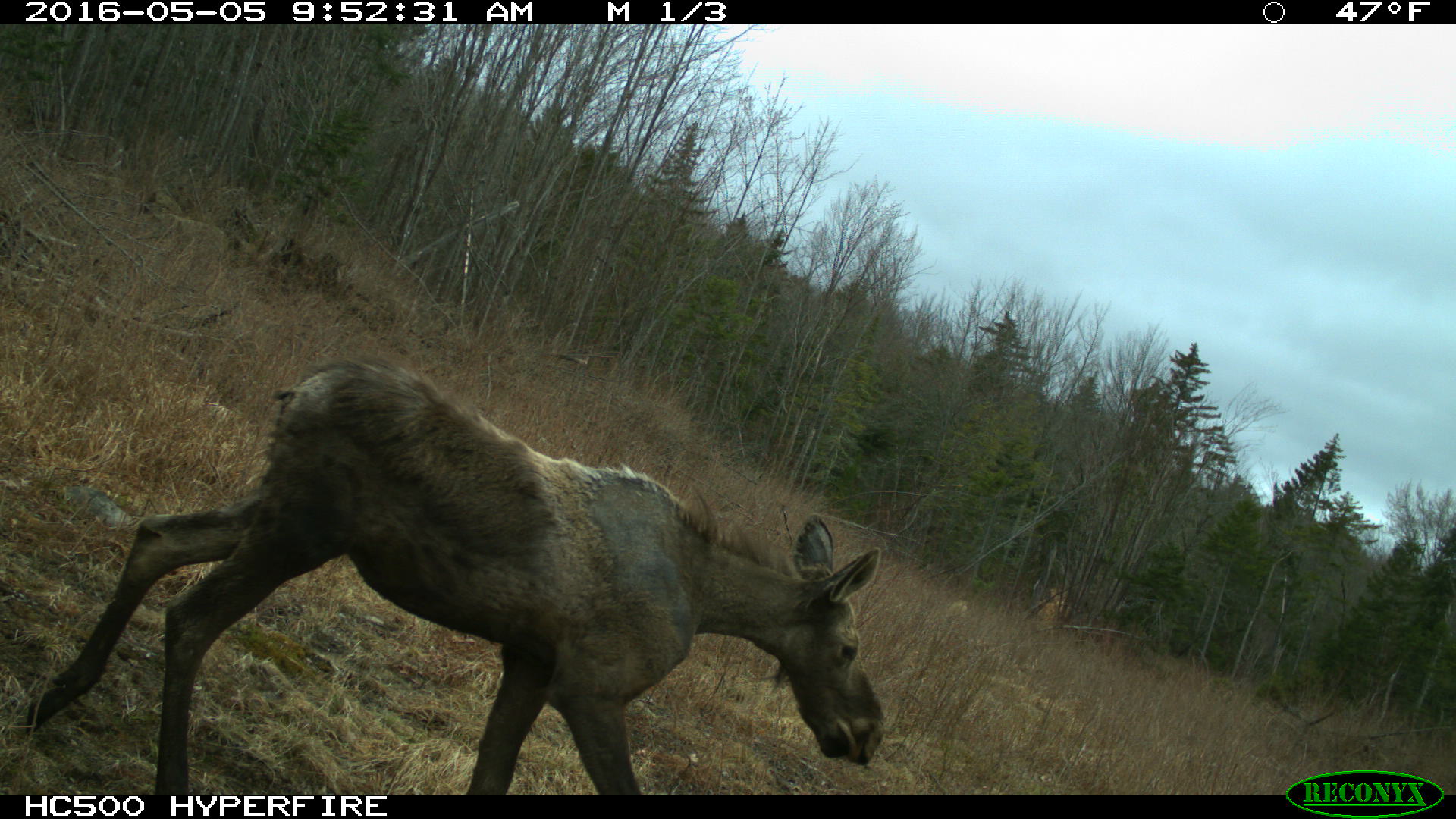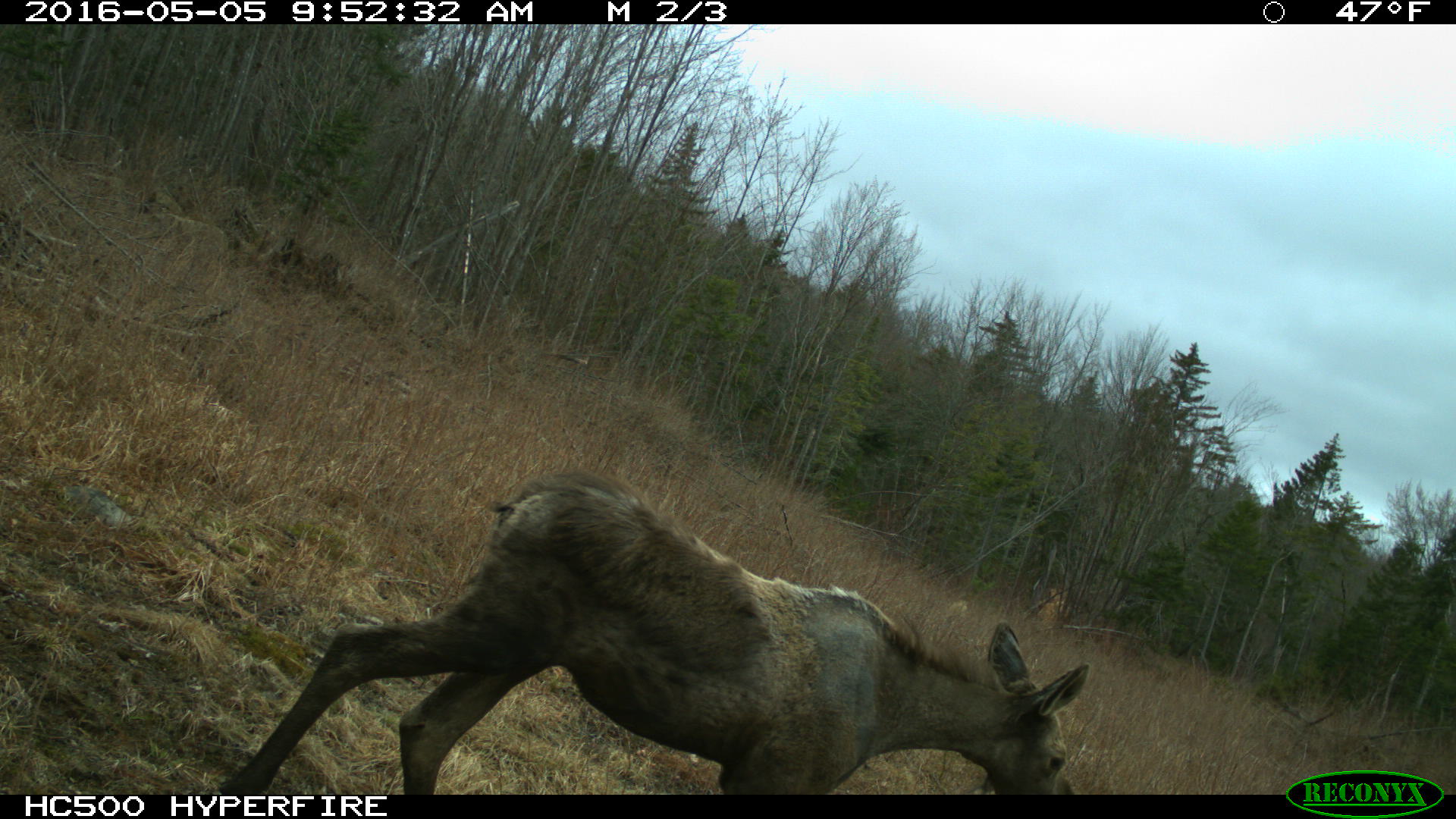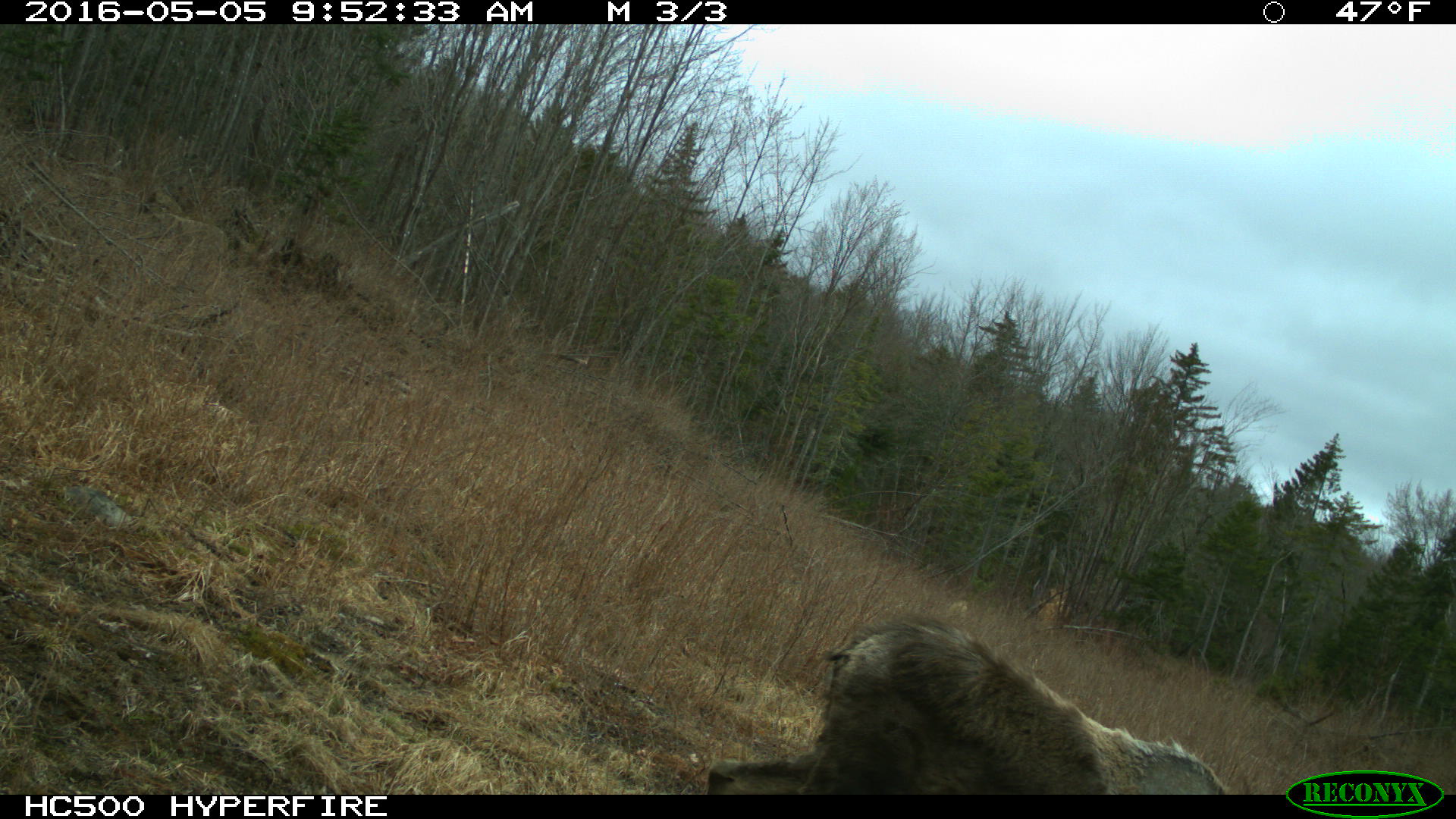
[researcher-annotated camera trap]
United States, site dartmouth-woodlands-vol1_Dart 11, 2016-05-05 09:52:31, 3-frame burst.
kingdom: Animalia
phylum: Chordata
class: Mammalia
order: Artiodactyla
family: Cervidae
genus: Alces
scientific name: Alces alces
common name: moose